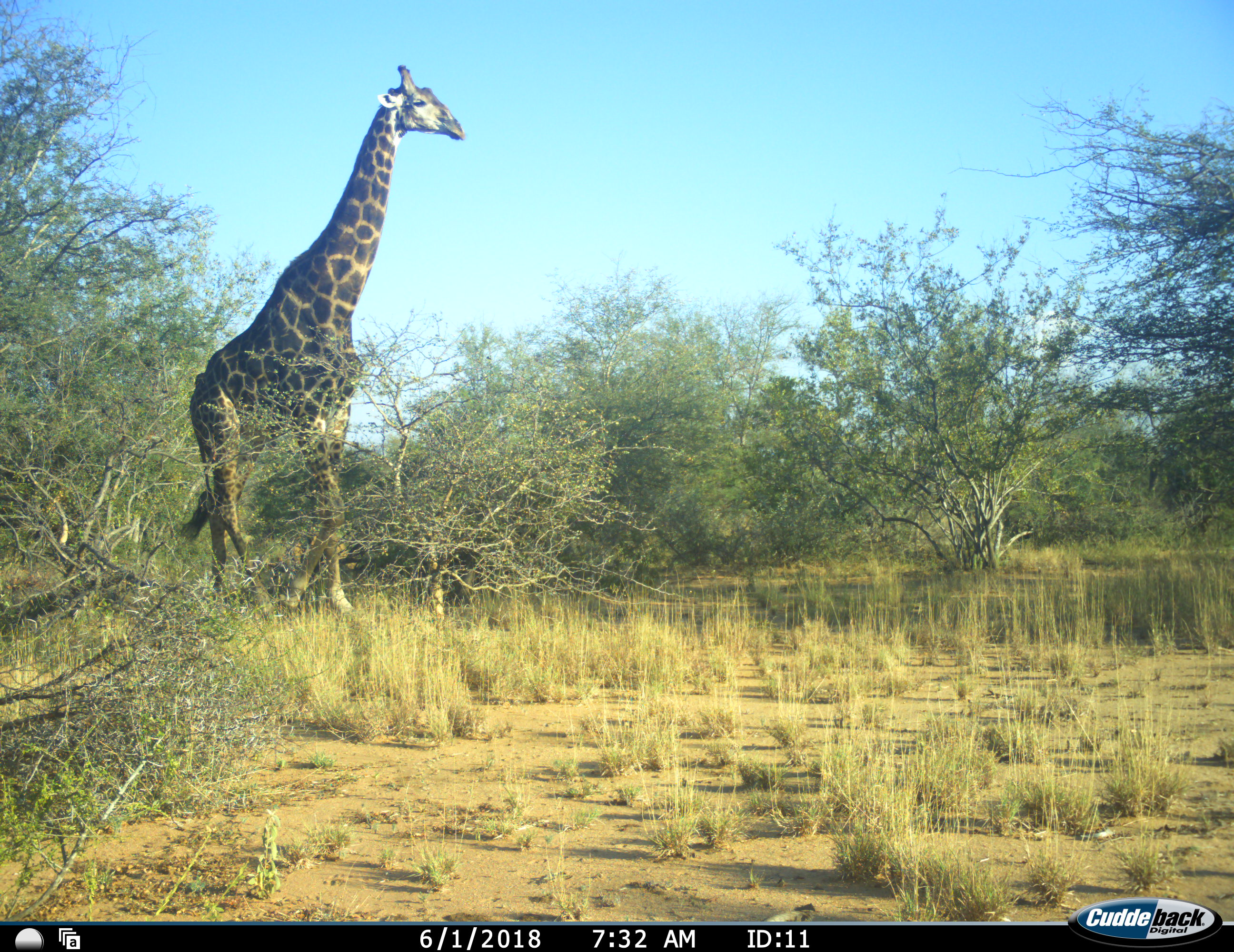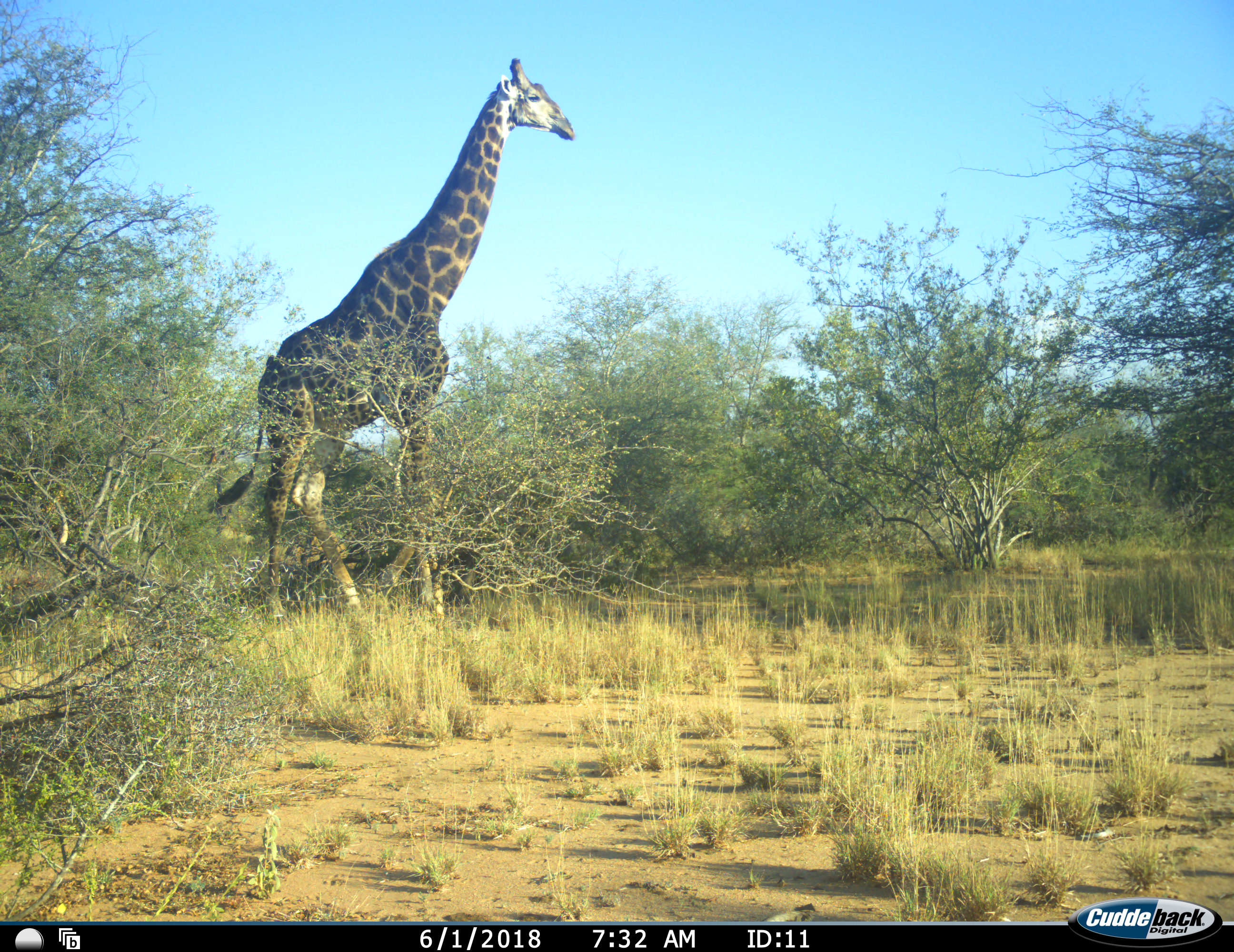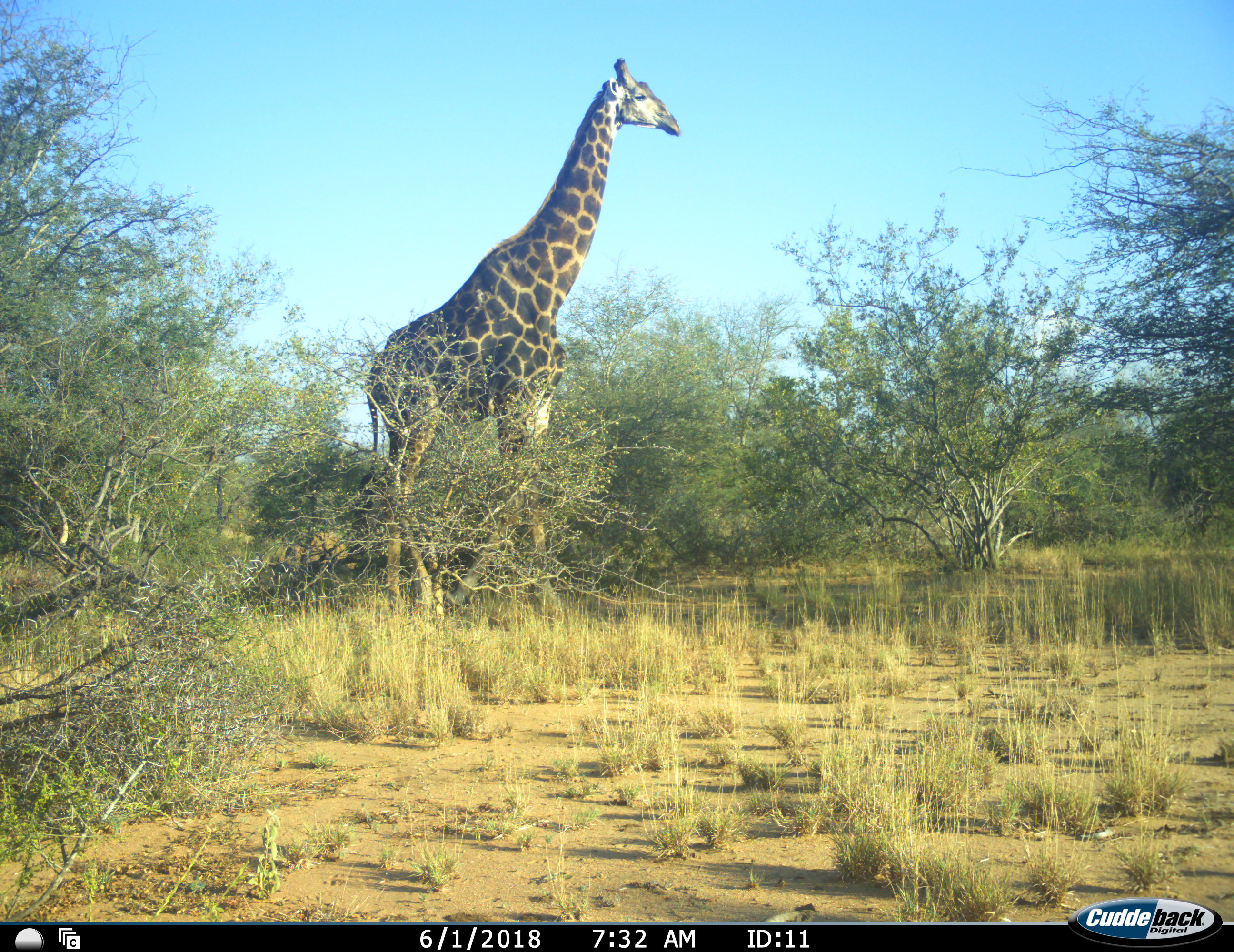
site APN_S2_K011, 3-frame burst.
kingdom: Animalia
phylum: Chordata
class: Mammalia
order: Artiodactyla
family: Giraffidae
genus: Giraffa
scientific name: Giraffa camelopardalis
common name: giraffe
Giraffe (Giraffa camelopardalis), count 1. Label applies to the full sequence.